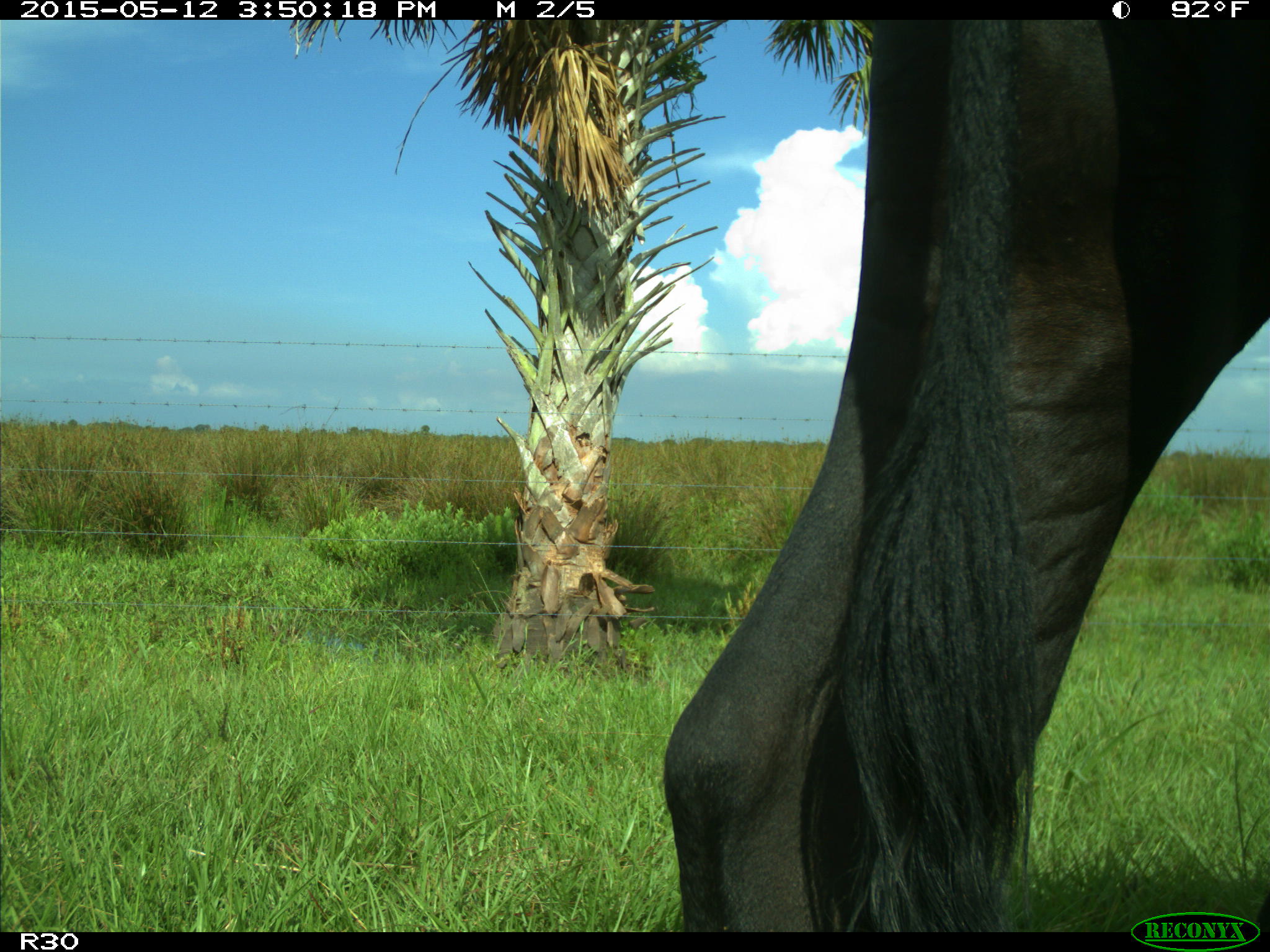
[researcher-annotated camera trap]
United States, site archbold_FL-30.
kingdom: Animalia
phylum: Chordata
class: Mammalia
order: Artiodactyla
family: Bovidae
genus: Bos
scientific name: Bos taurus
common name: domestic cow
Bos taurus (domestic cow).